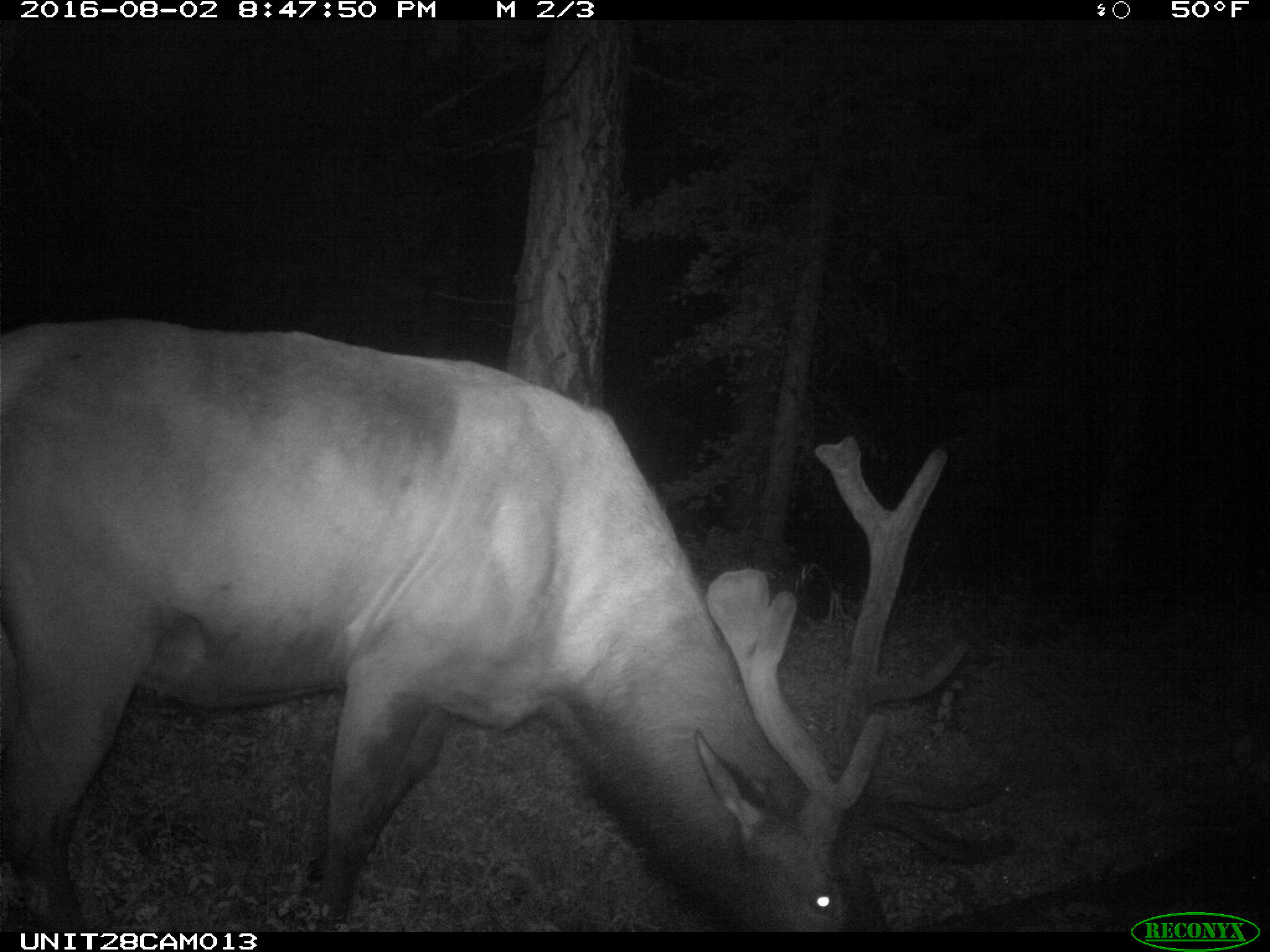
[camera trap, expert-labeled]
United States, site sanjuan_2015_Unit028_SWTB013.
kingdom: Animalia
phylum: Chordata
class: Mammalia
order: Artiodactyla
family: Cervidae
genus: Cervus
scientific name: Cervus elaphus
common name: red deer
Cervus elaphus (red deer).